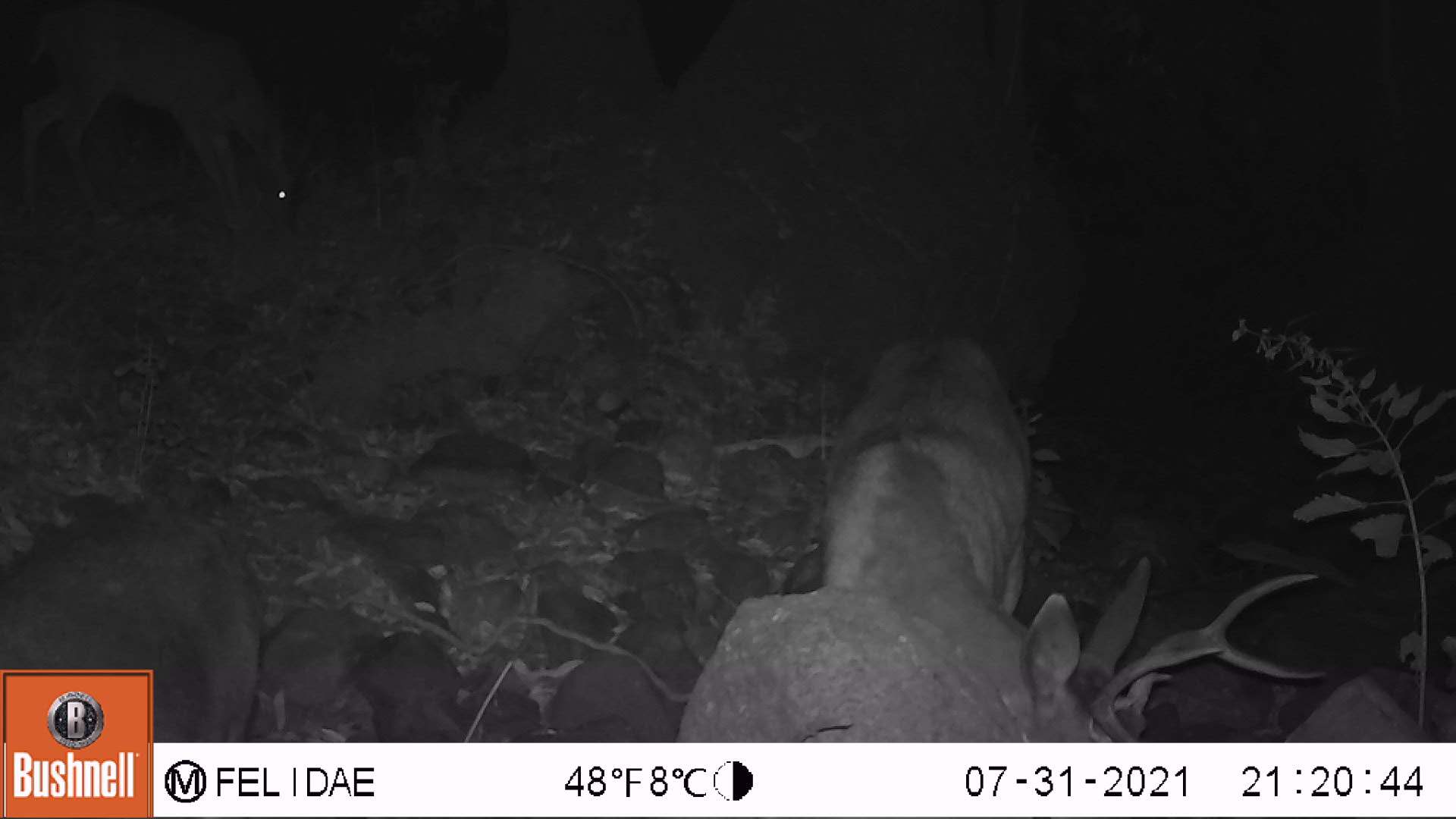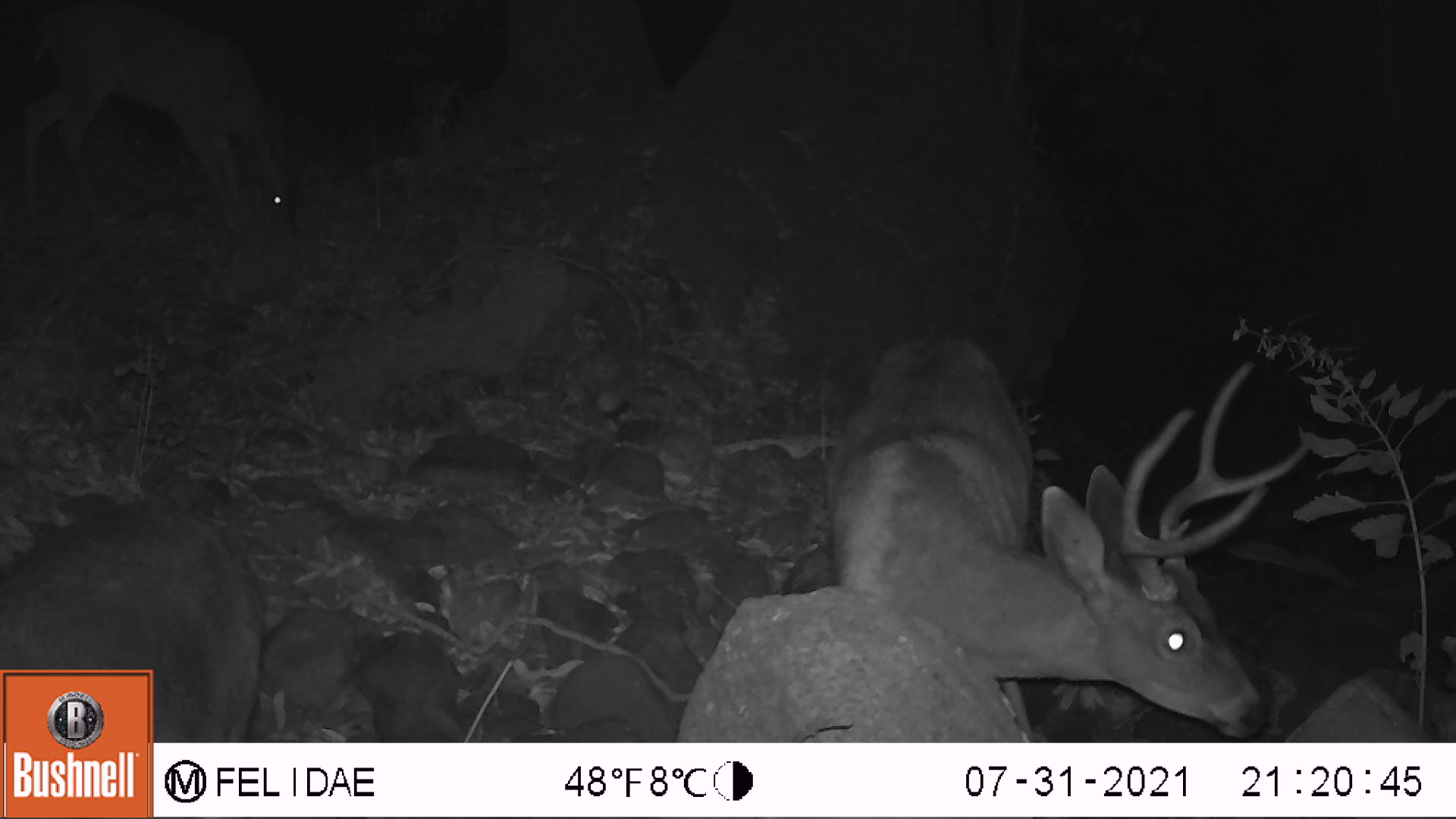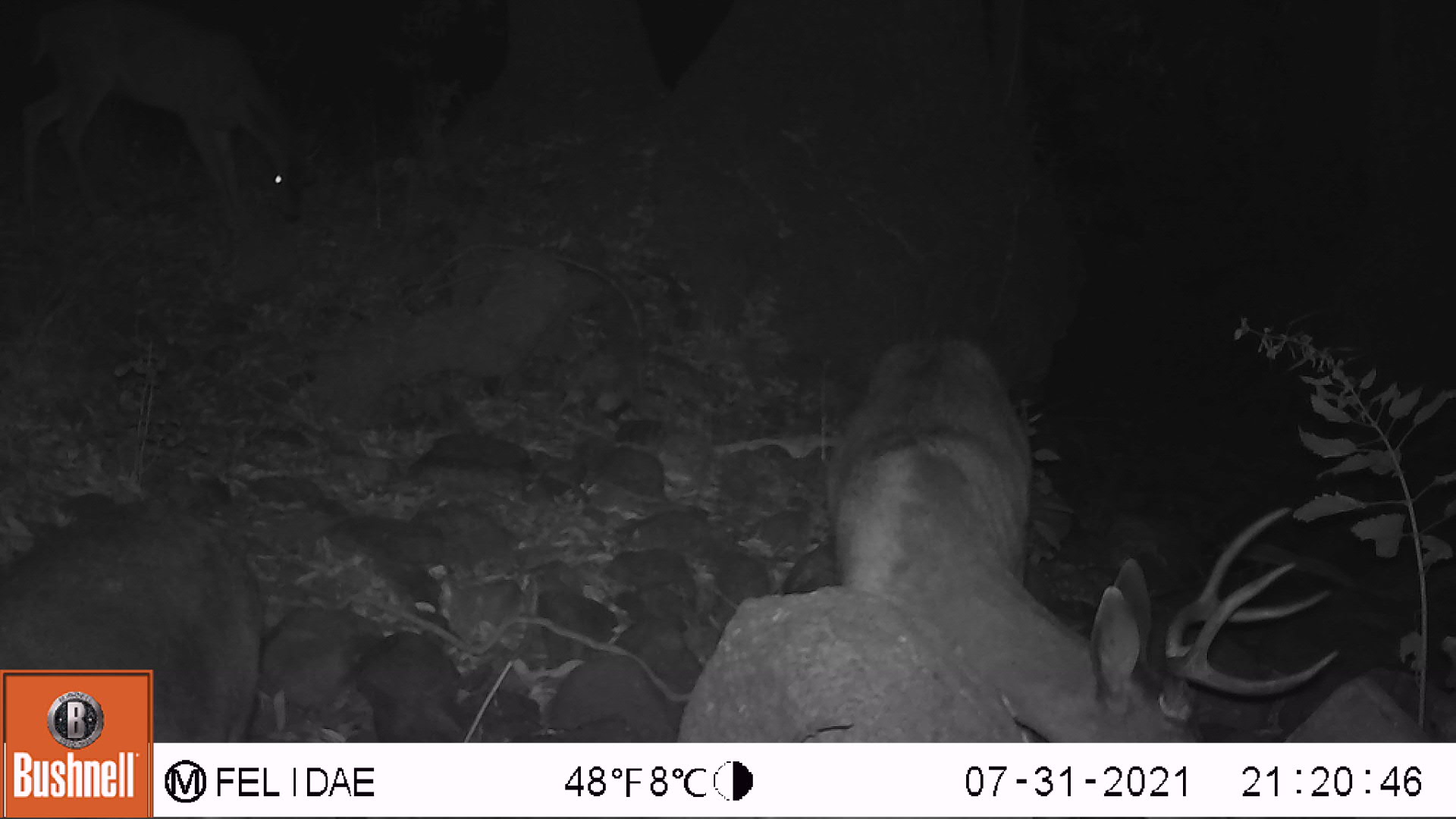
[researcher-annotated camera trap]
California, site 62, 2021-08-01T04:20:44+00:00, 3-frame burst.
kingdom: Animalia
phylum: Chordata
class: Mammalia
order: Artiodactyla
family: Cervidae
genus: Odocoileus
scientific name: Odocoileus hemionus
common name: mule deer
Mule deer (Odocoileus hemionus).